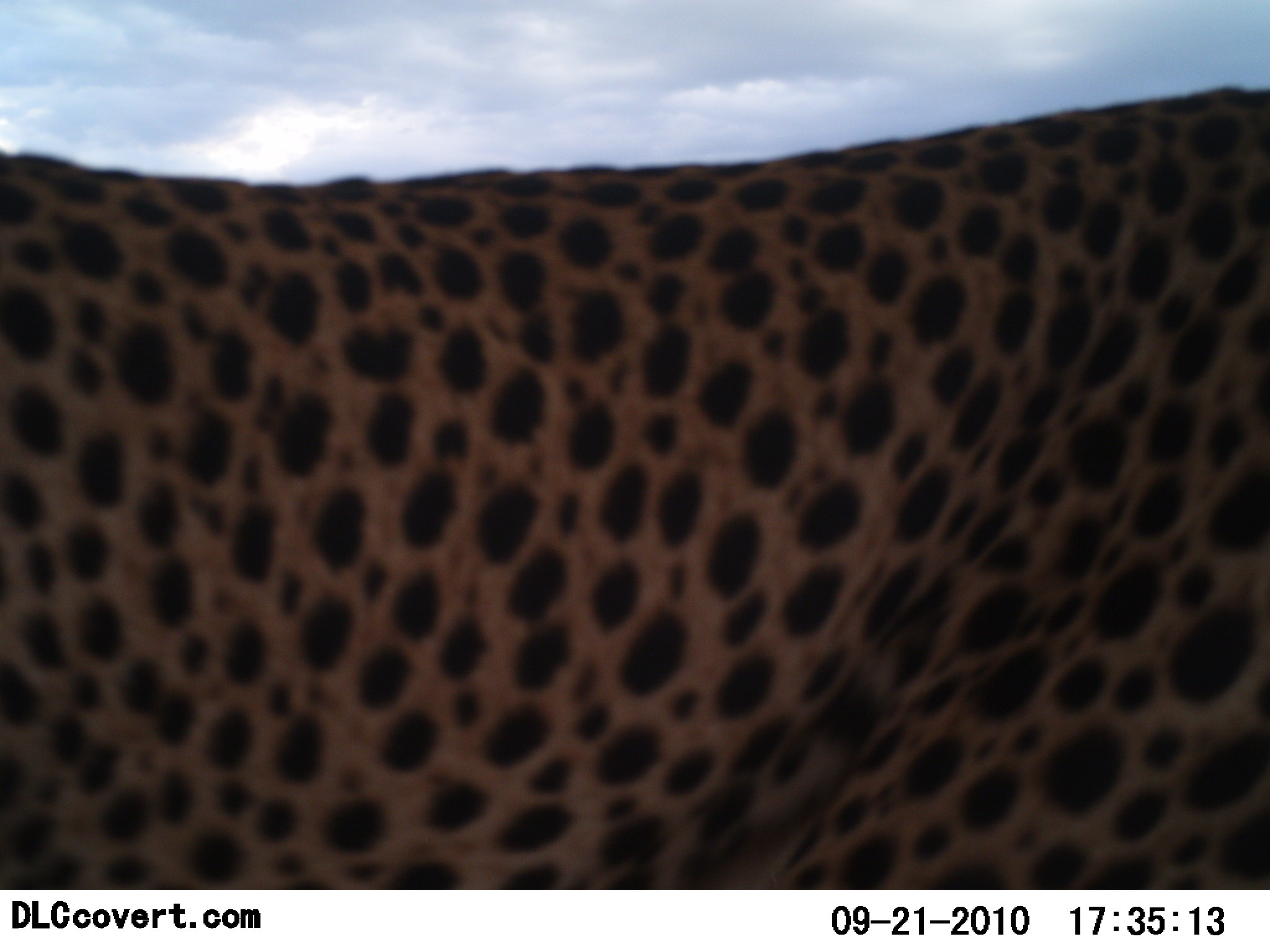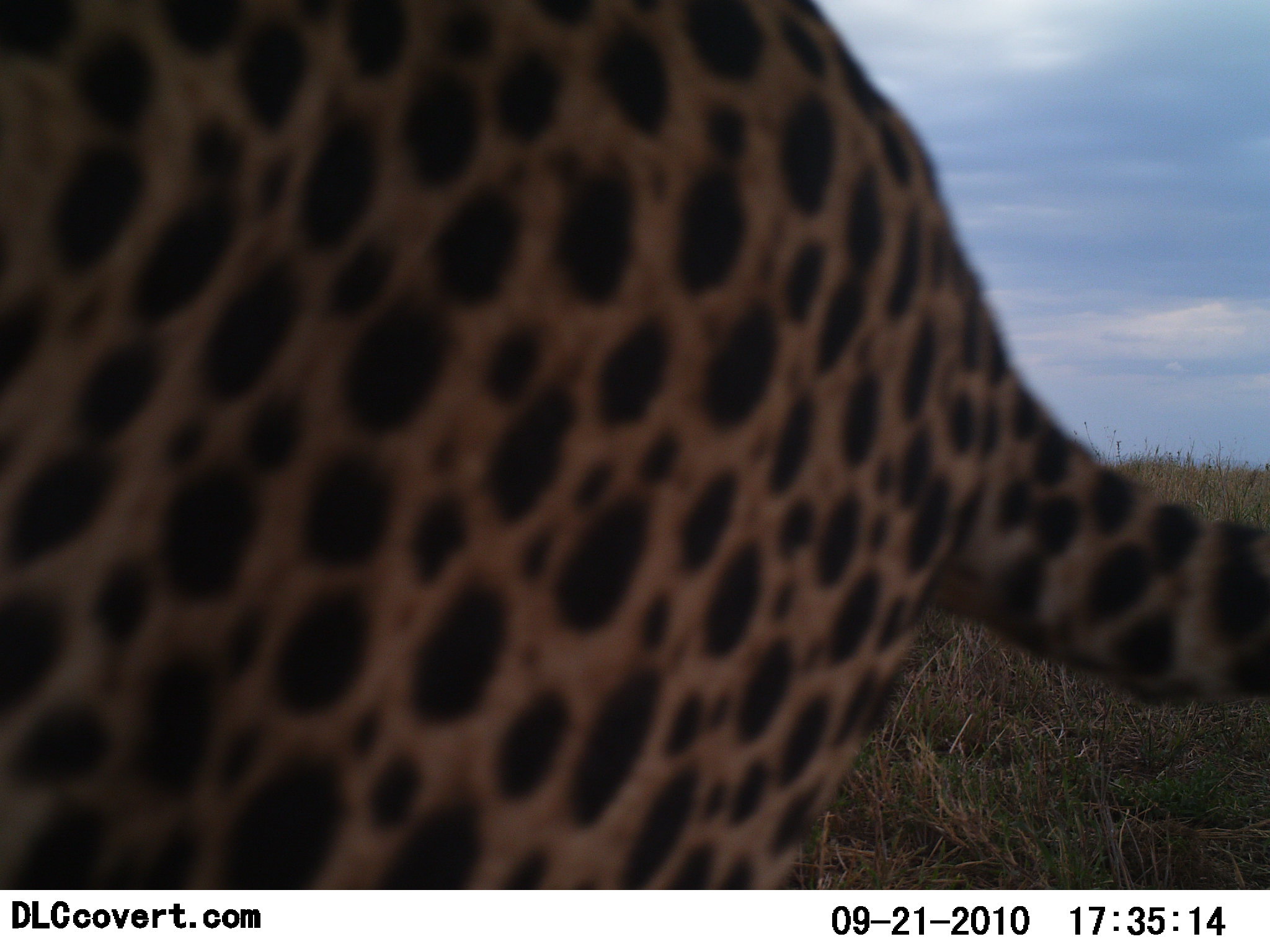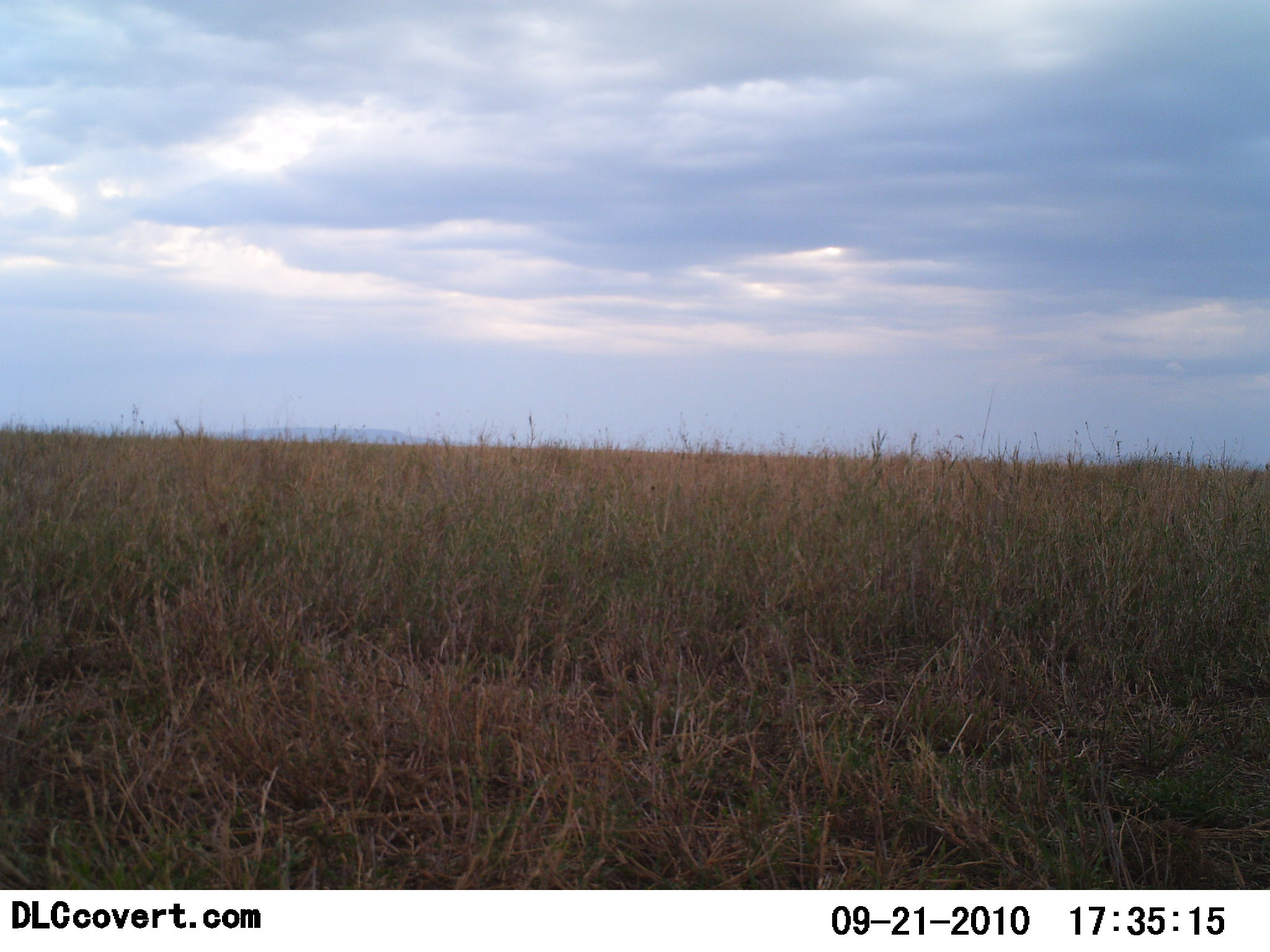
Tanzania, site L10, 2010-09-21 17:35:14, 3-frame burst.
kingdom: Animalia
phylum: Chordata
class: Mammalia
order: Carnivora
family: Felidae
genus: Acinonyx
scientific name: Acinonyx jubatus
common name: cheetah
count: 1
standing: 11%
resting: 0%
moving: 89%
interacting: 0%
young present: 0%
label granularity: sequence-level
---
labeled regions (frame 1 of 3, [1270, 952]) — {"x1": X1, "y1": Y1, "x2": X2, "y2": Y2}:
animal: {"x1": 0, "y1": 83, "x2": 1270, "y2": 889}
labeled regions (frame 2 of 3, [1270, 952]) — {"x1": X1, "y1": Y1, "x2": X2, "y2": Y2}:
animal: {"x1": 0, "y1": 1, "x2": 1269, "y2": 891}